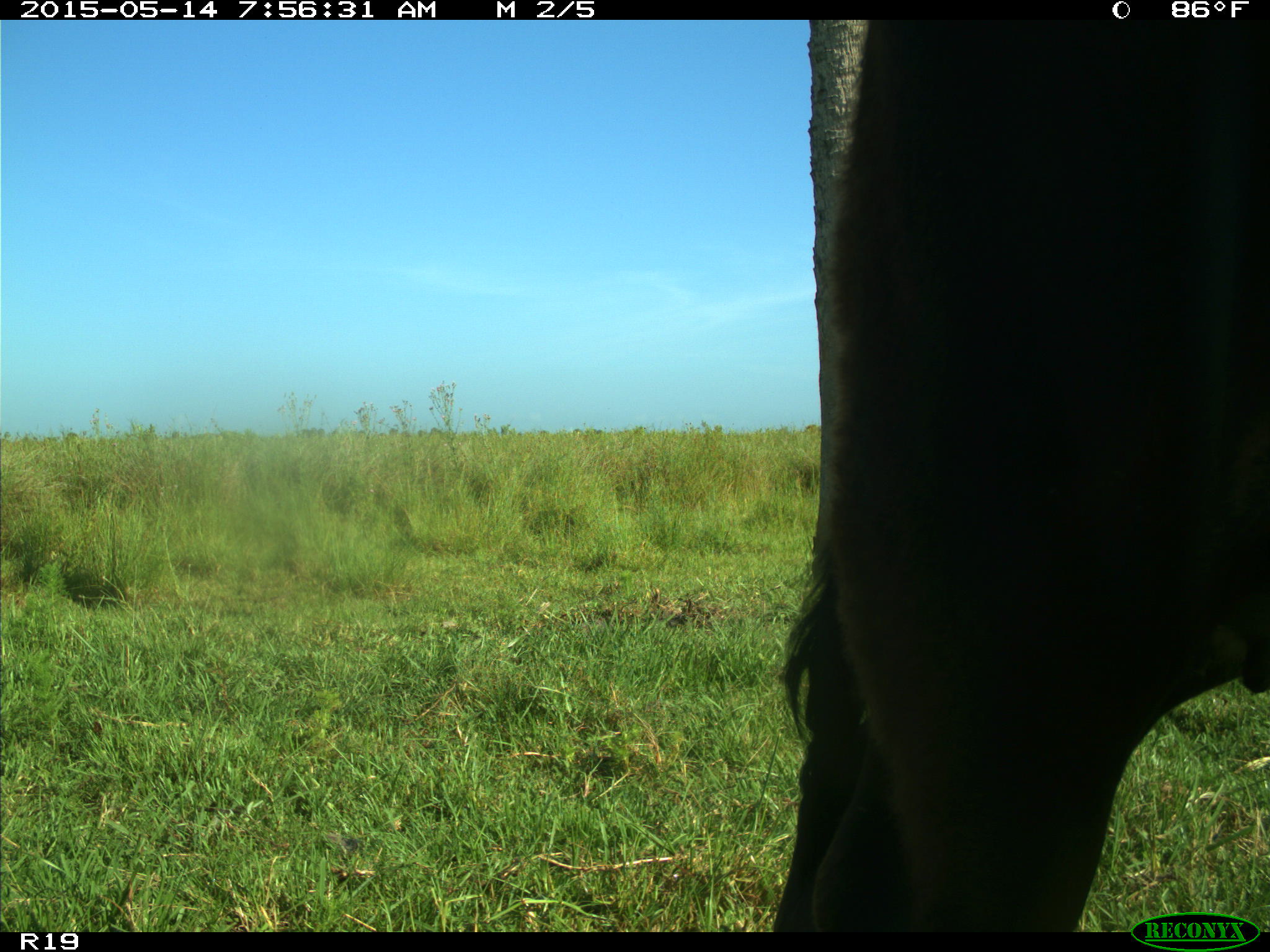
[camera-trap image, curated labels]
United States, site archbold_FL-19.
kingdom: Animalia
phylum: Chordata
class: Mammalia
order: Artiodactyla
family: Bovidae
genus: Bos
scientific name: Bos taurus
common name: domestic cow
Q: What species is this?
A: Bos taurus (domestic cow).